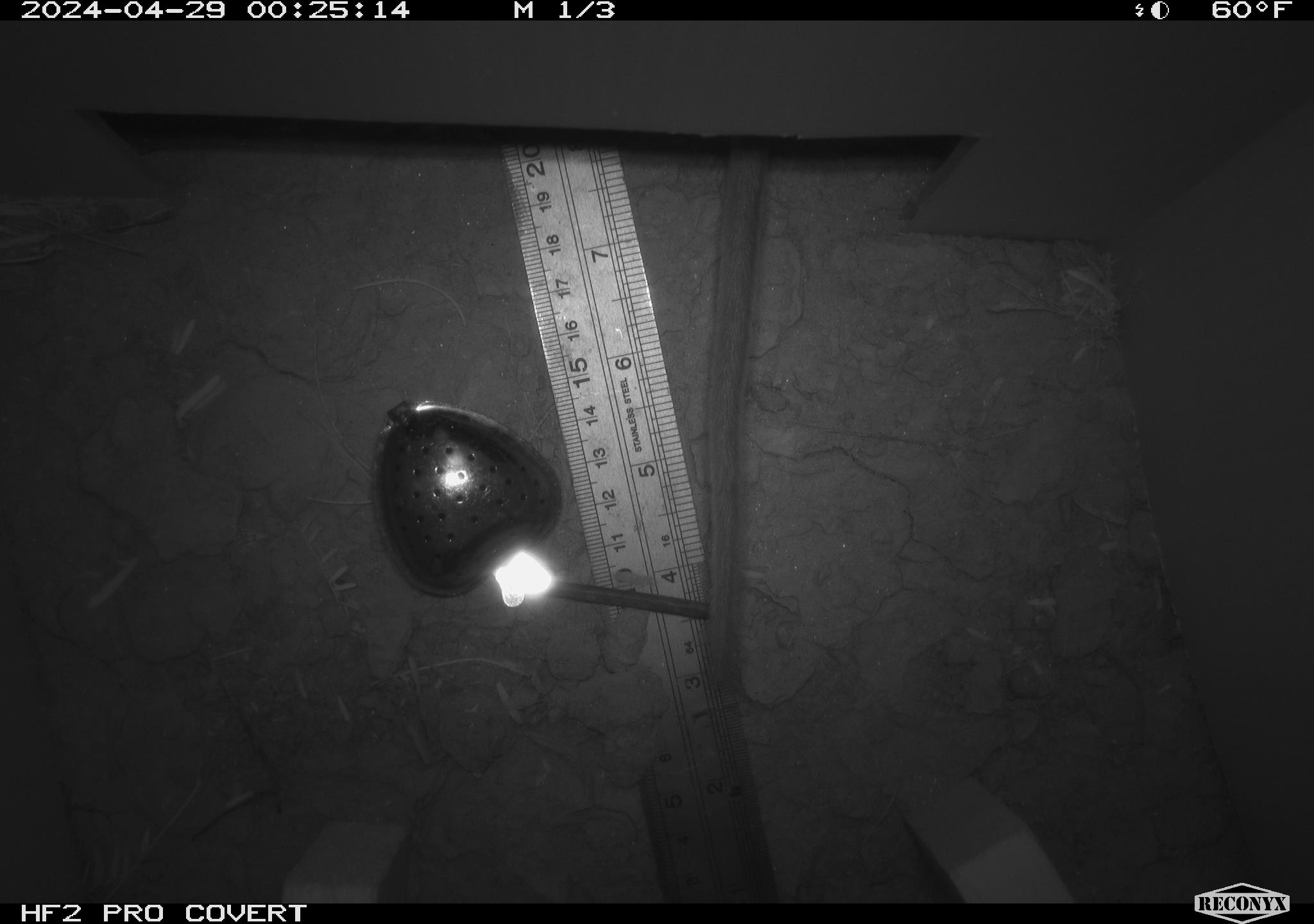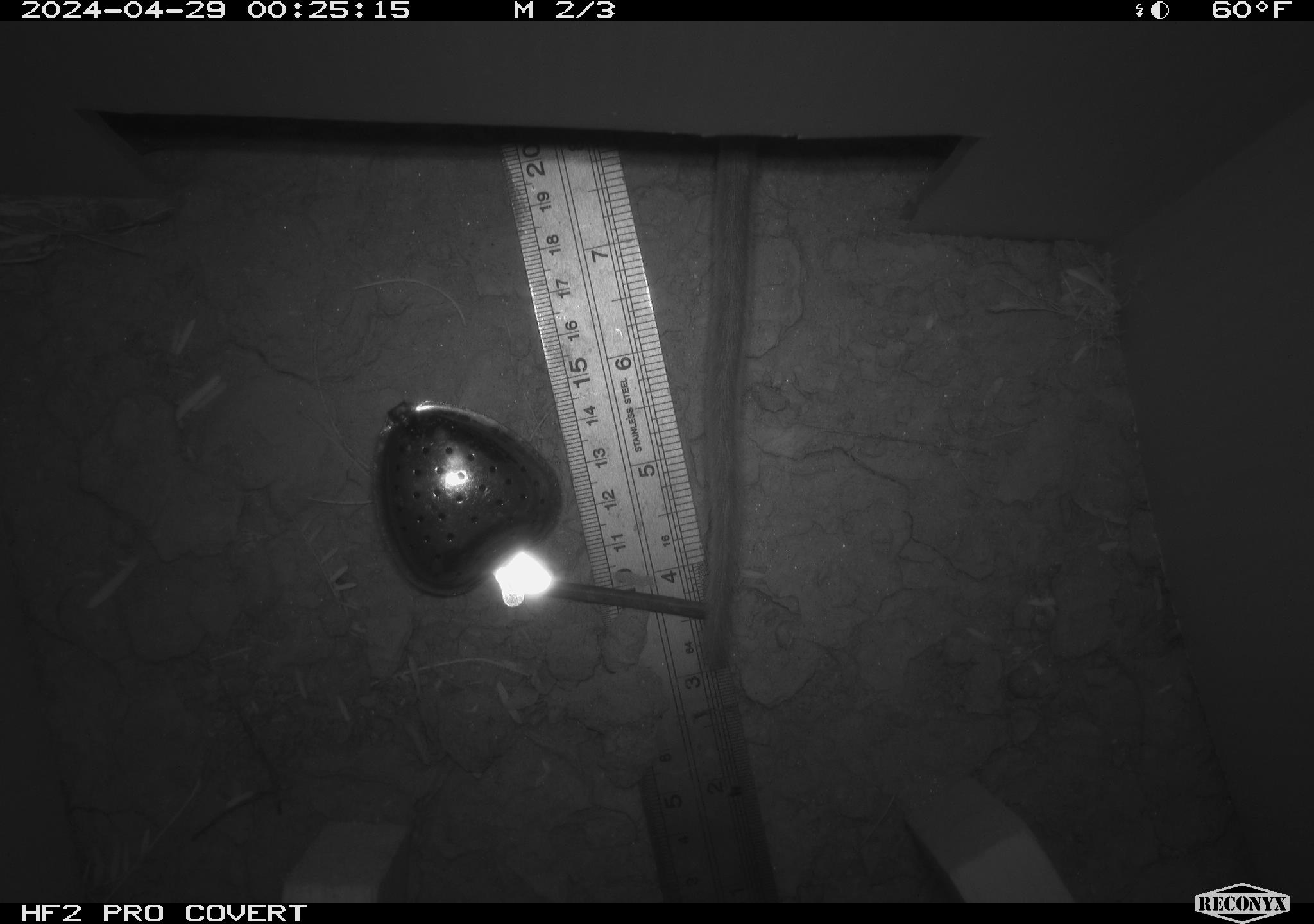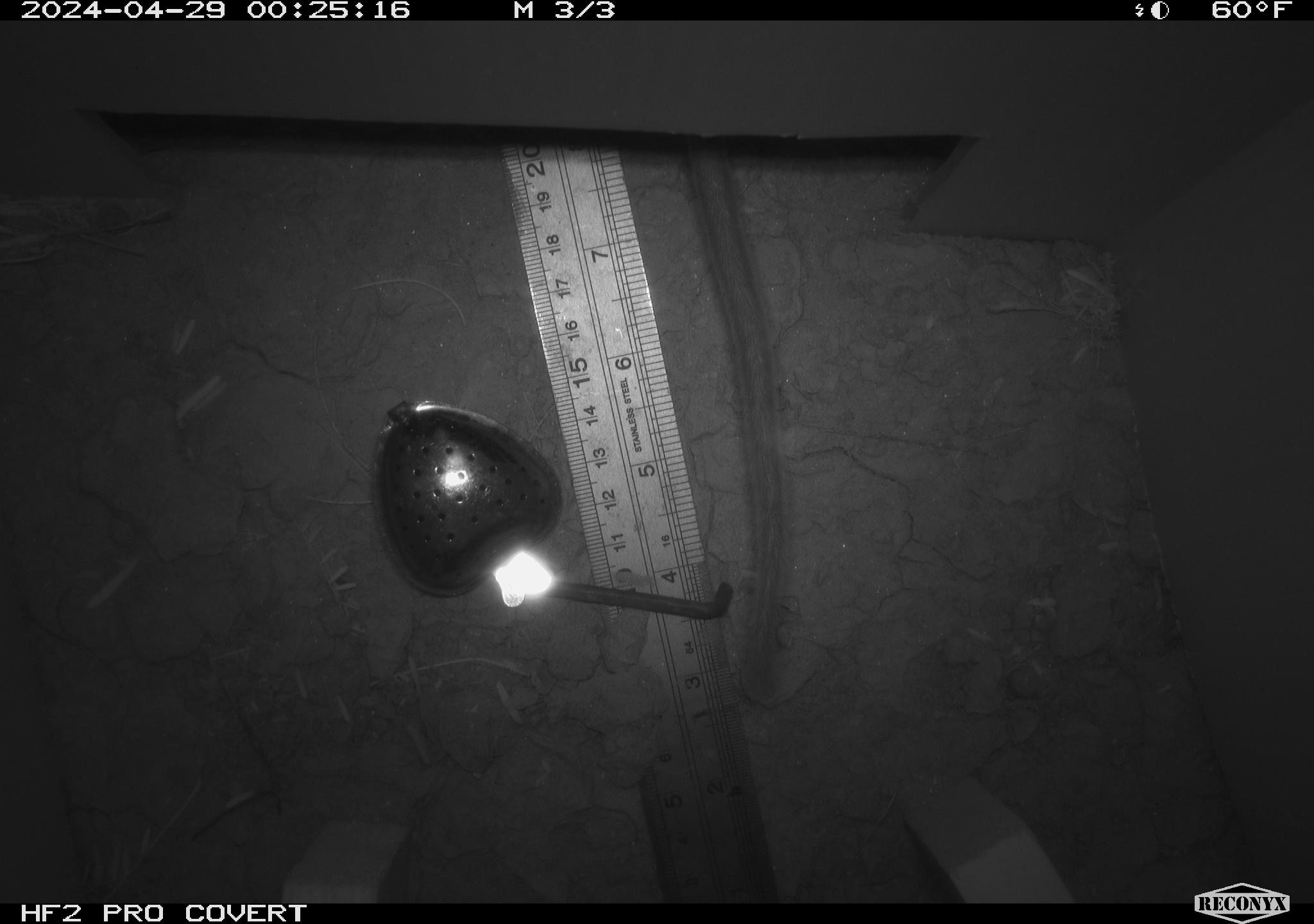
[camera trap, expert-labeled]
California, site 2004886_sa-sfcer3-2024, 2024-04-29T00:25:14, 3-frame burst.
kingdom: Animalia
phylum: Chordata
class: Mammalia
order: Rodentia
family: Cricetidae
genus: Neotoma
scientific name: Neotoma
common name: pack rat or woodrat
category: neotoma species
Neotoma species (pack rat or woodrat) (Neotoma).